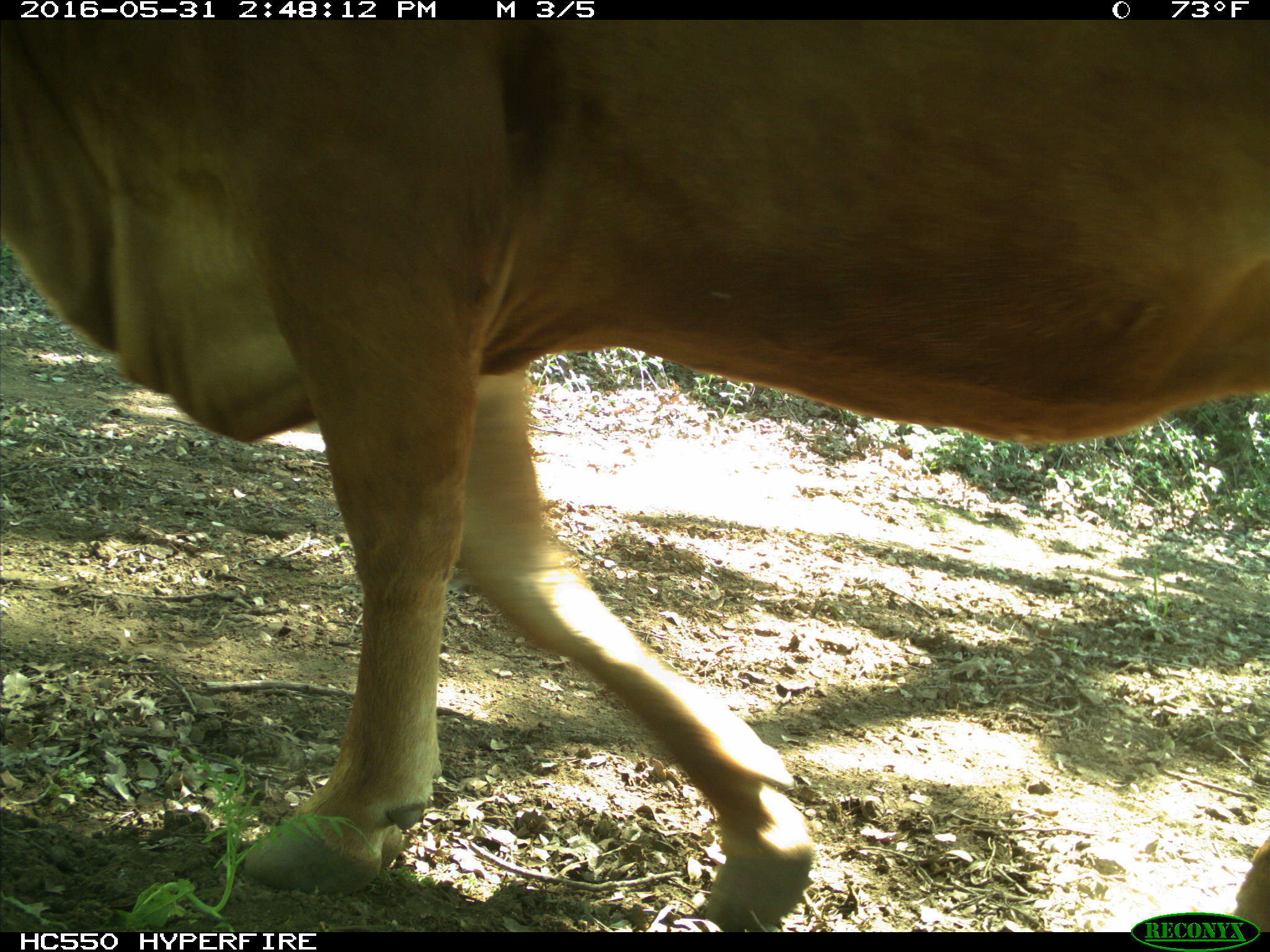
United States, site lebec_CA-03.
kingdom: Animalia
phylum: Chordata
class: Mammalia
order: Artiodactyla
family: Bovidae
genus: Bos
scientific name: Bos taurus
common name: domestic cow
Bos taurus (domestic cow).